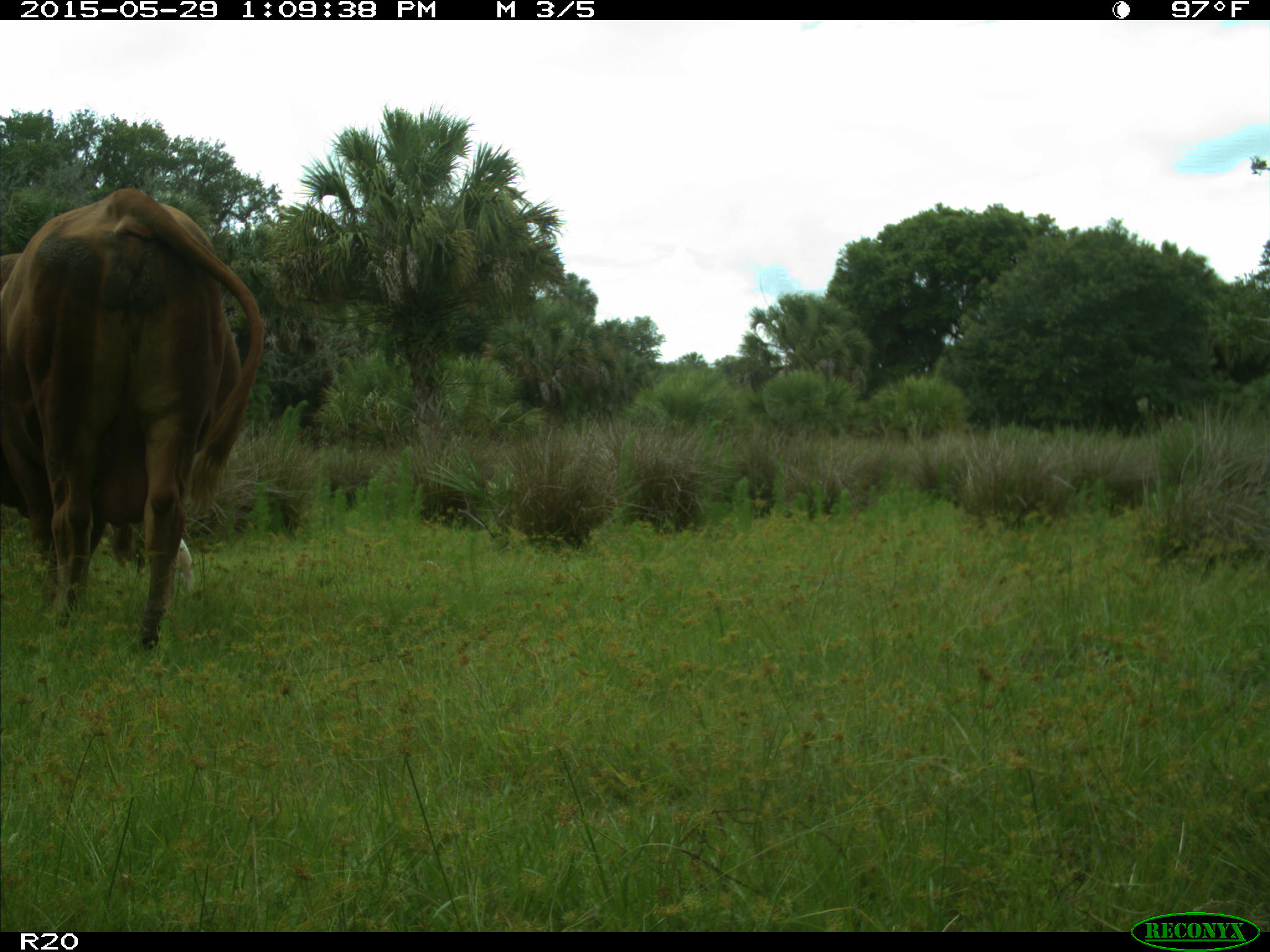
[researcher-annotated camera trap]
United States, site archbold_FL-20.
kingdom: Animalia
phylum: Chordata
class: Mammalia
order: Artiodactyla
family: Bovidae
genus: Bos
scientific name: Bos taurus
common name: domestic cow